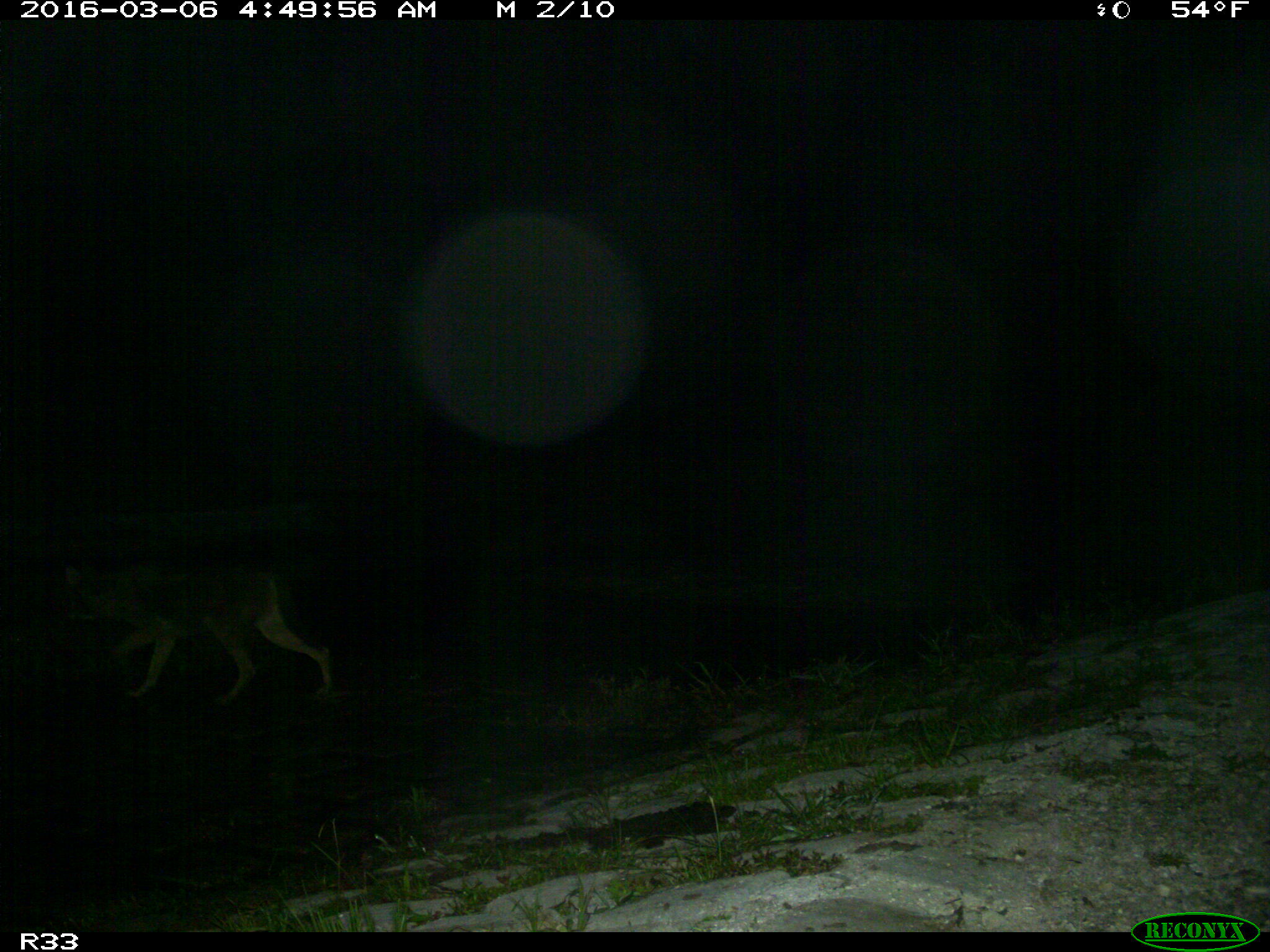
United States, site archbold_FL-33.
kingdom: Animalia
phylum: Chordata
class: Mammalia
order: Carnivora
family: Canidae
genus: Canis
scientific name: Canis latrans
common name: coyote